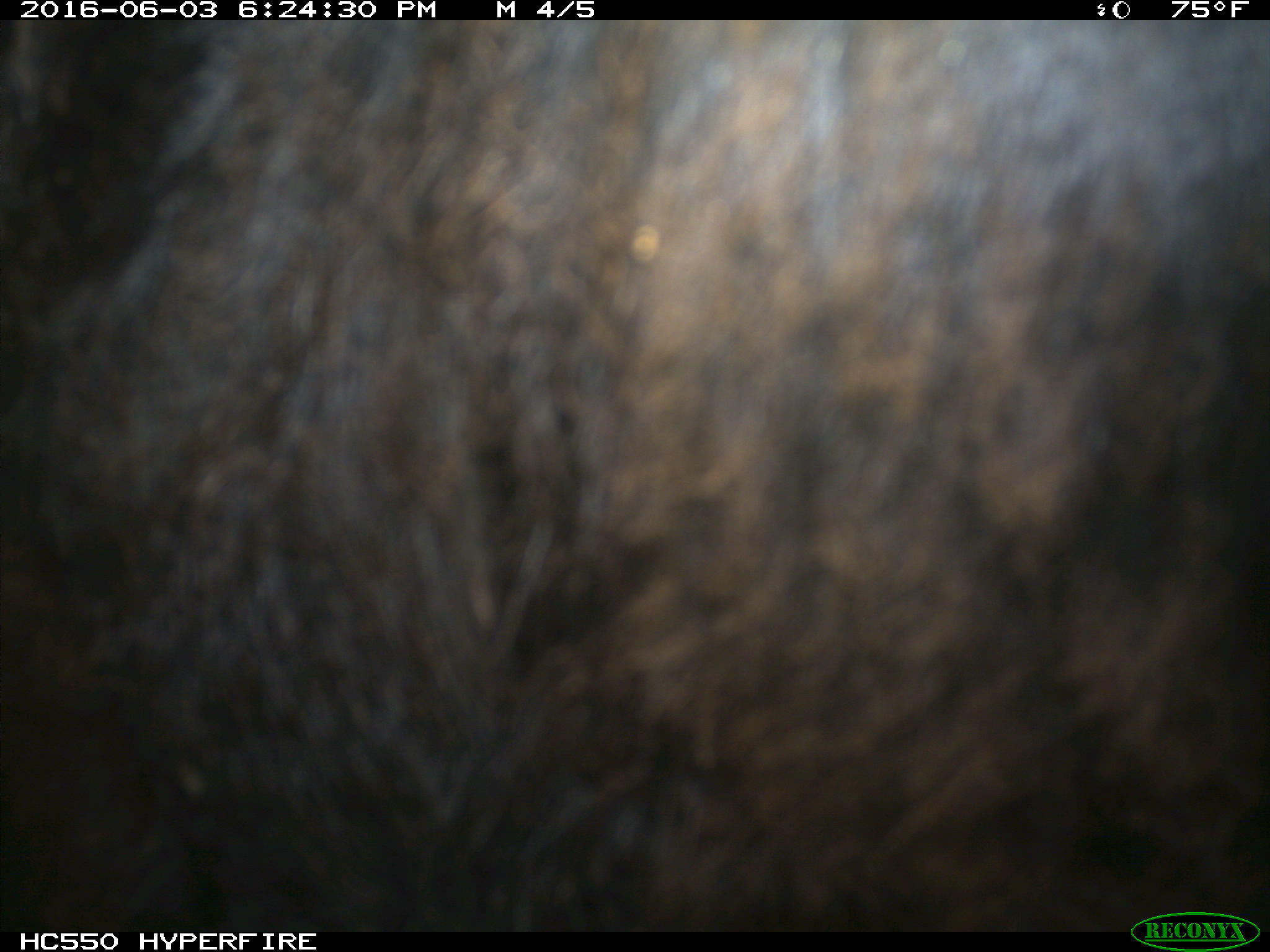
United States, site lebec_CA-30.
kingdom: Animalia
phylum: Chordata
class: Mammalia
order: Artiodactyla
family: Bovidae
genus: Bos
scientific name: Bos taurus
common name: domestic cow